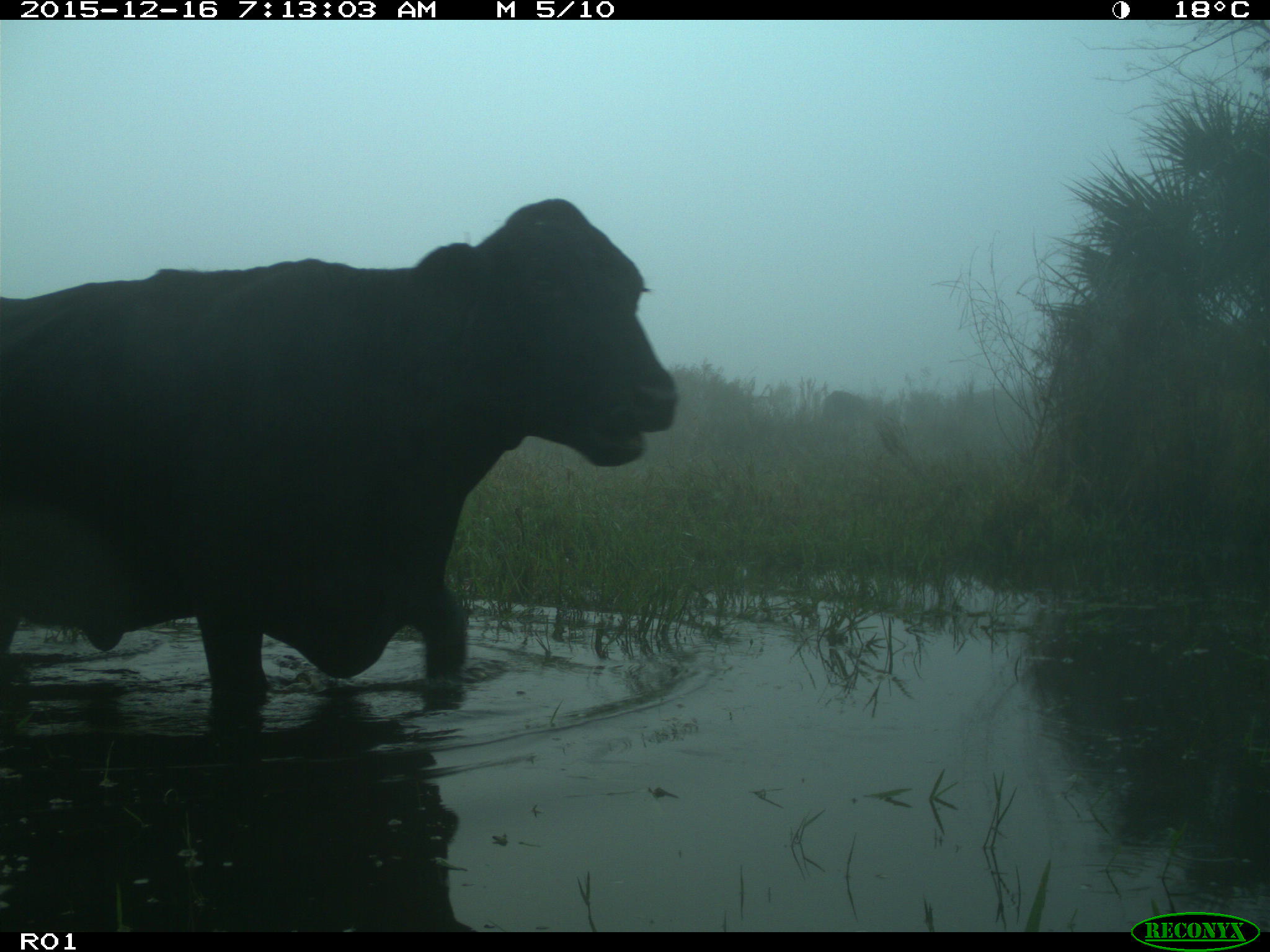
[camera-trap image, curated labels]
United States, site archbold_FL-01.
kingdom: Animalia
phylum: Chordata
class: Mammalia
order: Artiodactyla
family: Bovidae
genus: Bos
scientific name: Bos taurus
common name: domestic cow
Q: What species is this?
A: Bos taurus (domestic cow).